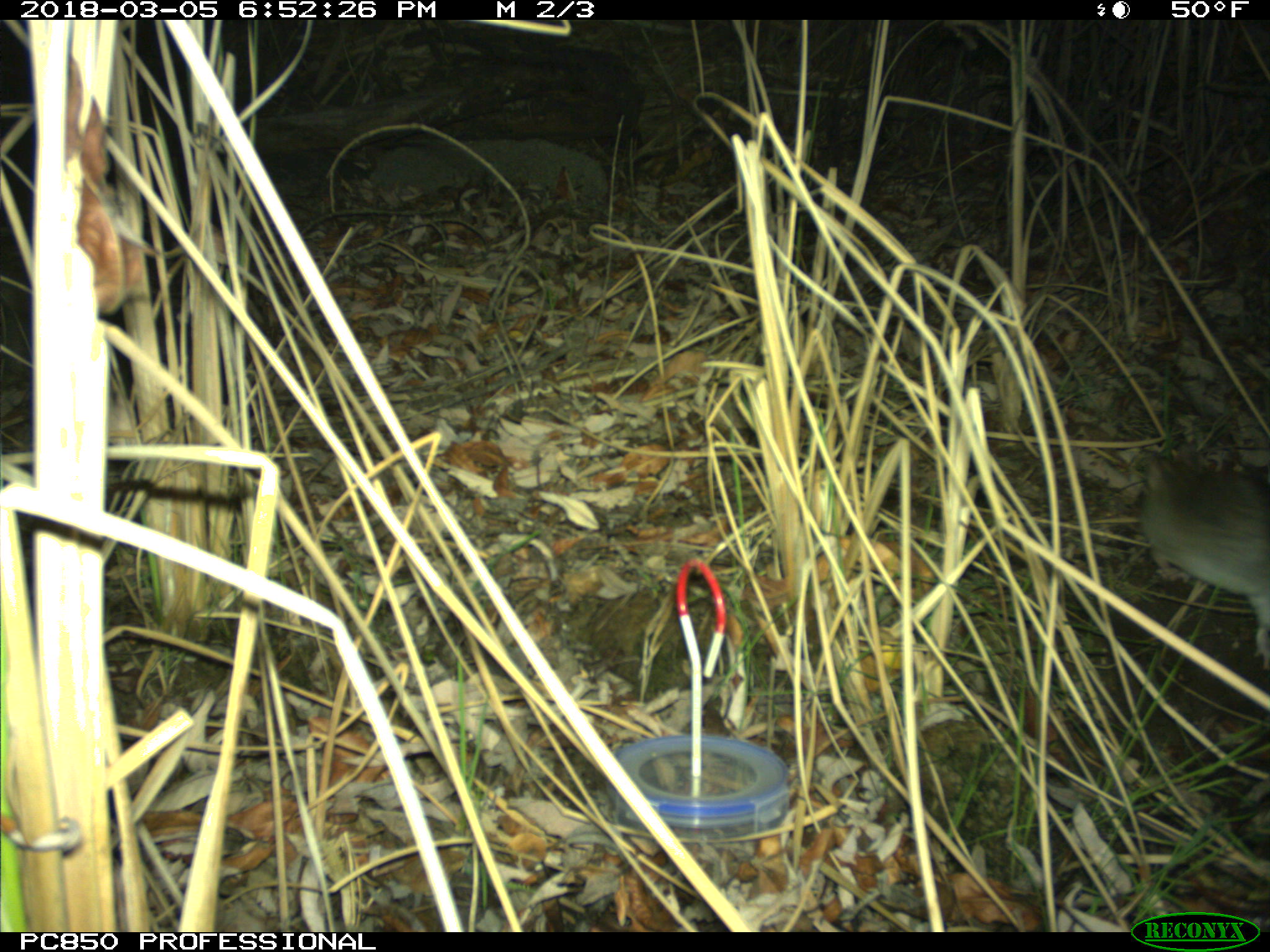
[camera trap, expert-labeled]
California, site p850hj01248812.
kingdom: Animalia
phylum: Chordata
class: Mammalia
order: Rodentia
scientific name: Rodentia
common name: rodent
Rodent (Rodentia).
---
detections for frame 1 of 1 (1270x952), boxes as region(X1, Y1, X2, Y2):
rodent: region(1140, 453, 1269, 658)